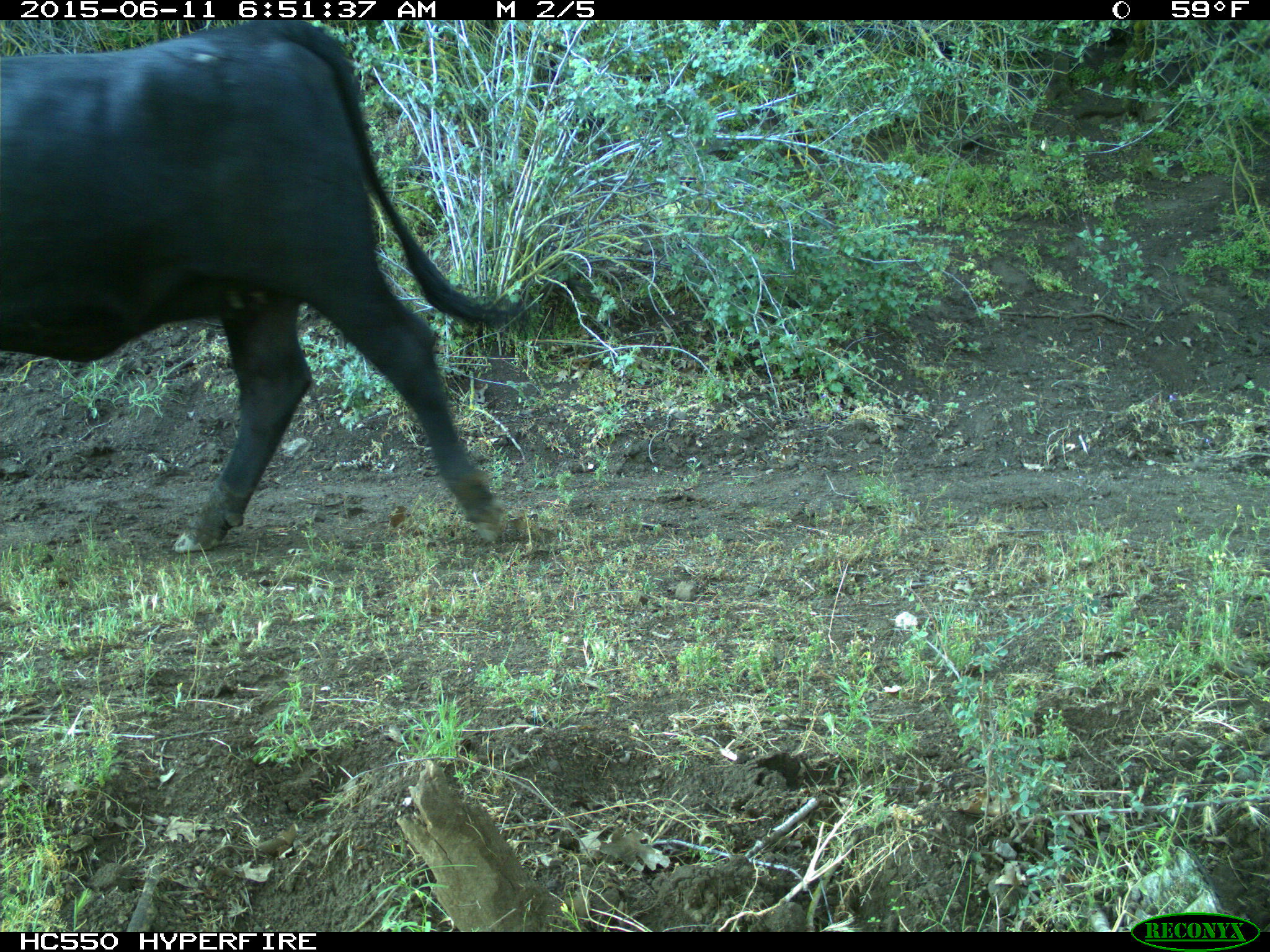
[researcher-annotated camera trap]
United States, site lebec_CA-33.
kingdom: Animalia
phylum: Chordata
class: Mammalia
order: Artiodactyla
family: Bovidae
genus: Bos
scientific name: Bos taurus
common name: domestic cow